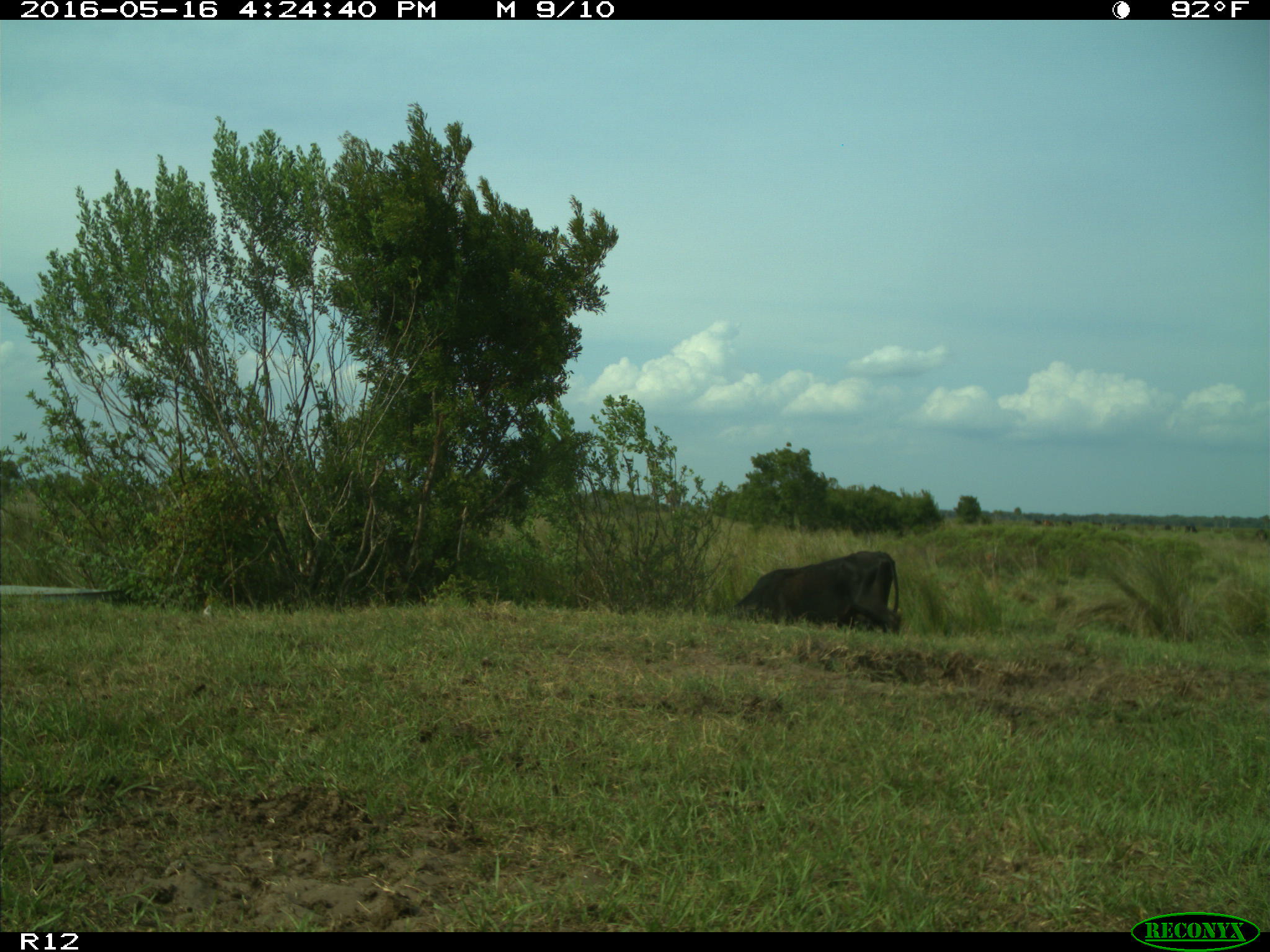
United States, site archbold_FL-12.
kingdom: Animalia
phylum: Chordata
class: Mammalia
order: Artiodactyla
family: Bovidae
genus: Bos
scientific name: Bos taurus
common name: domestic cow